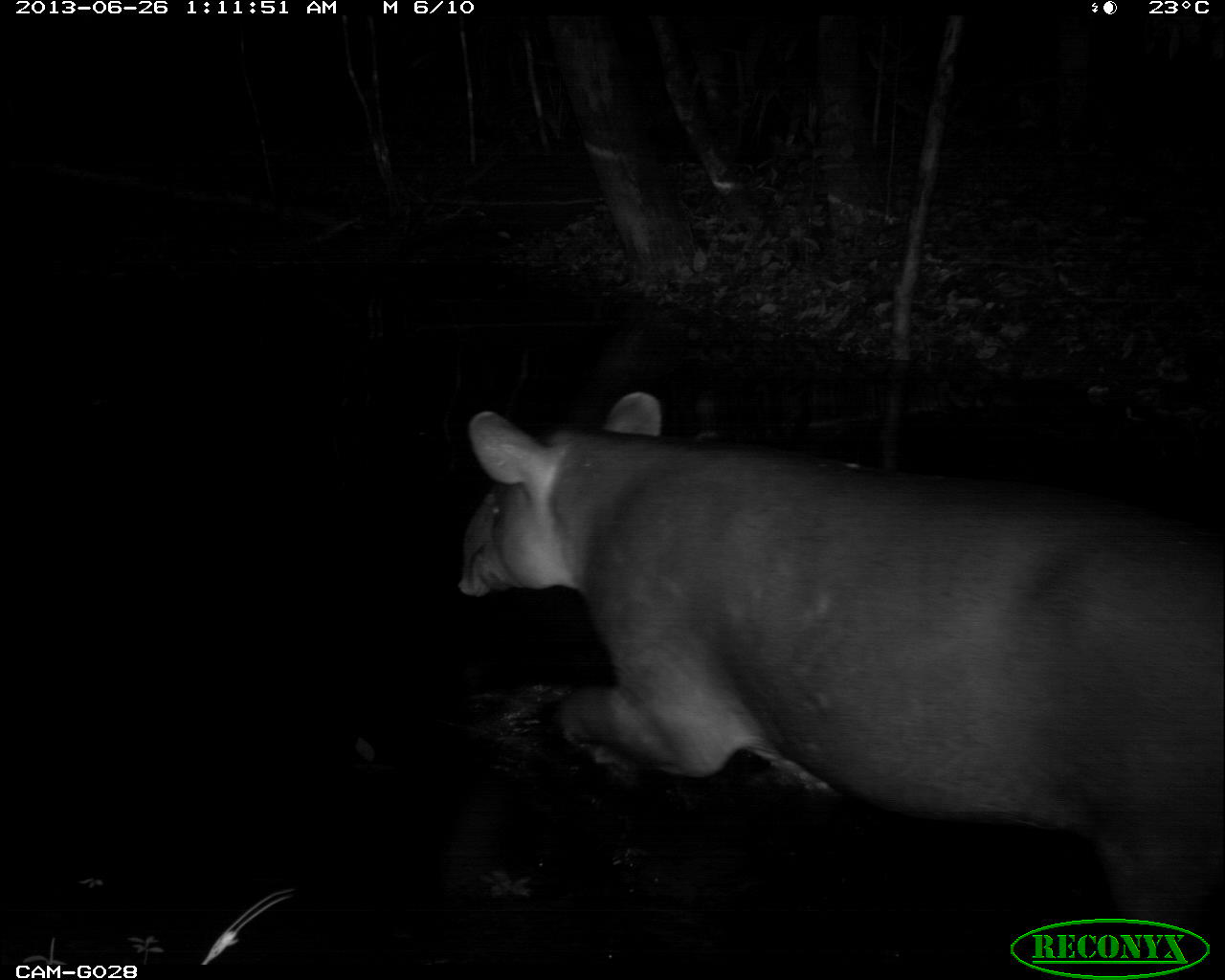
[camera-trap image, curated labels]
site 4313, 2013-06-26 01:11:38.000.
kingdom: Animalia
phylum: Chordata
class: Mammalia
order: Perissodactyla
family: Tapiridae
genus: Tapirus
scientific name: Tapirus bairdii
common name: baird's tapir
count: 1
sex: male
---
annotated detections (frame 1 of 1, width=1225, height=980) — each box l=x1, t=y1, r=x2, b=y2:
tapirus bairdii: l=451, t=386, r=1225, b=916